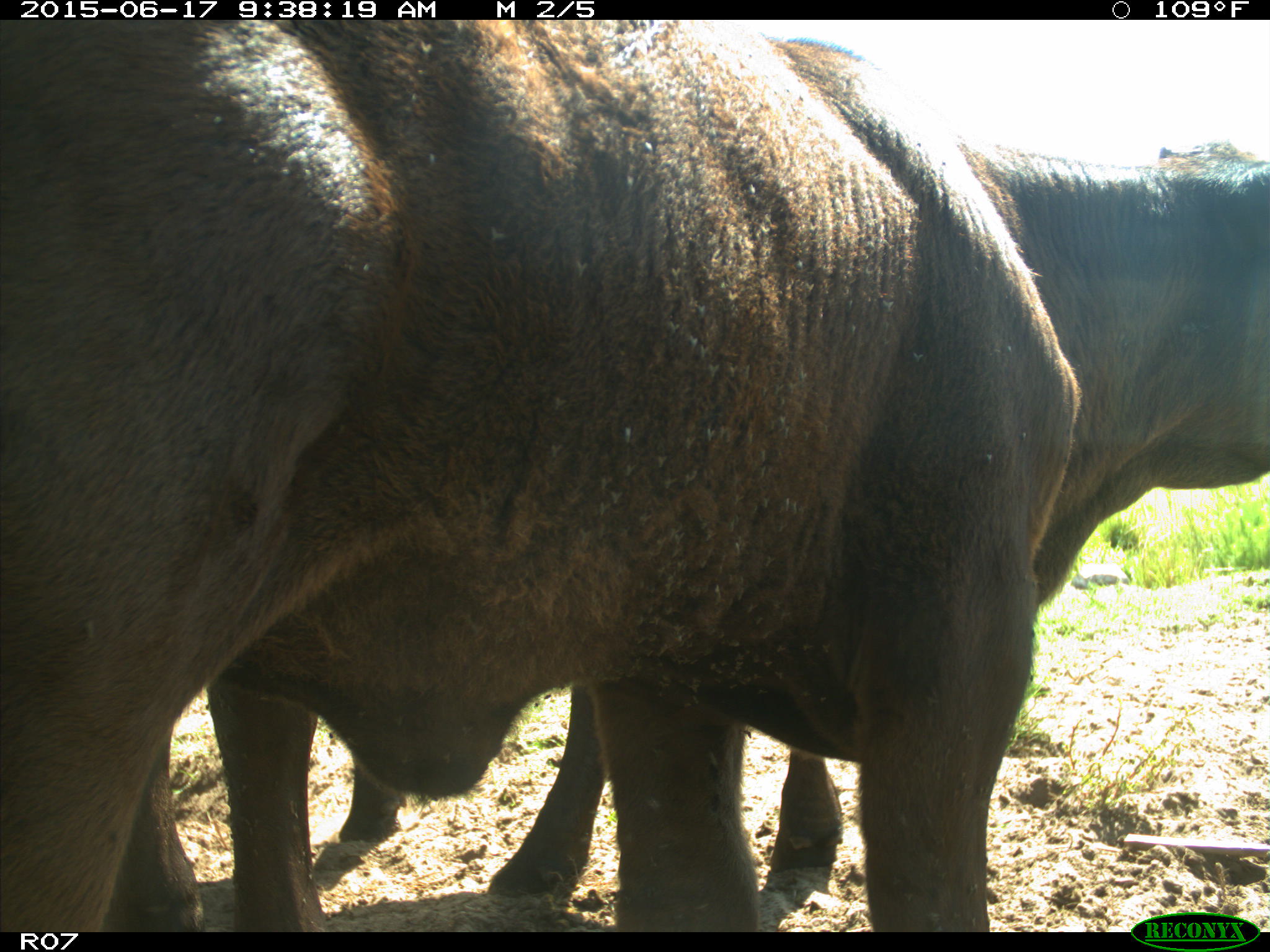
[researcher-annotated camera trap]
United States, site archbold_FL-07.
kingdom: Animalia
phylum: Chordata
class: Mammalia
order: Artiodactyla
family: Bovidae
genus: Bos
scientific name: Bos taurus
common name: domestic cow